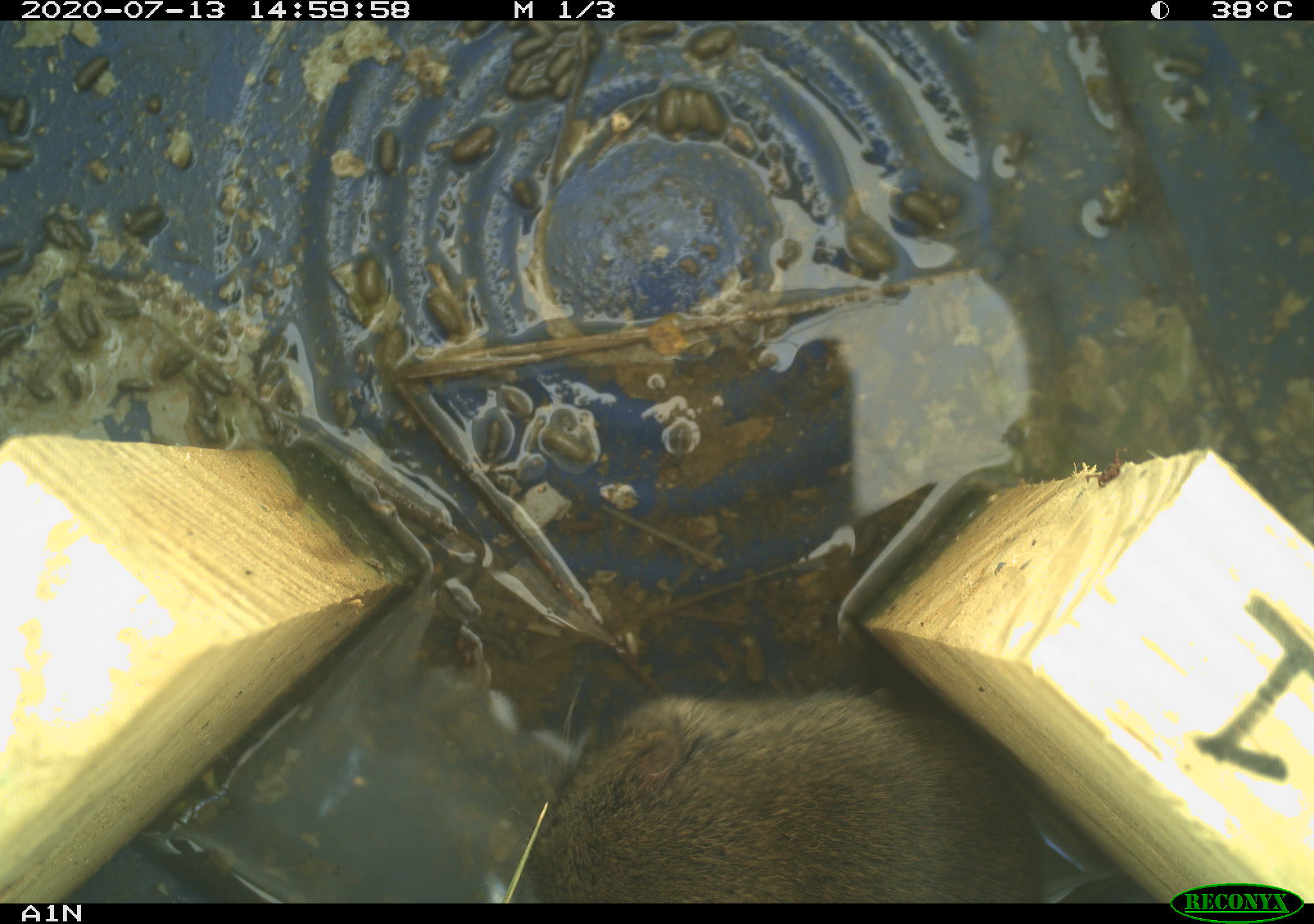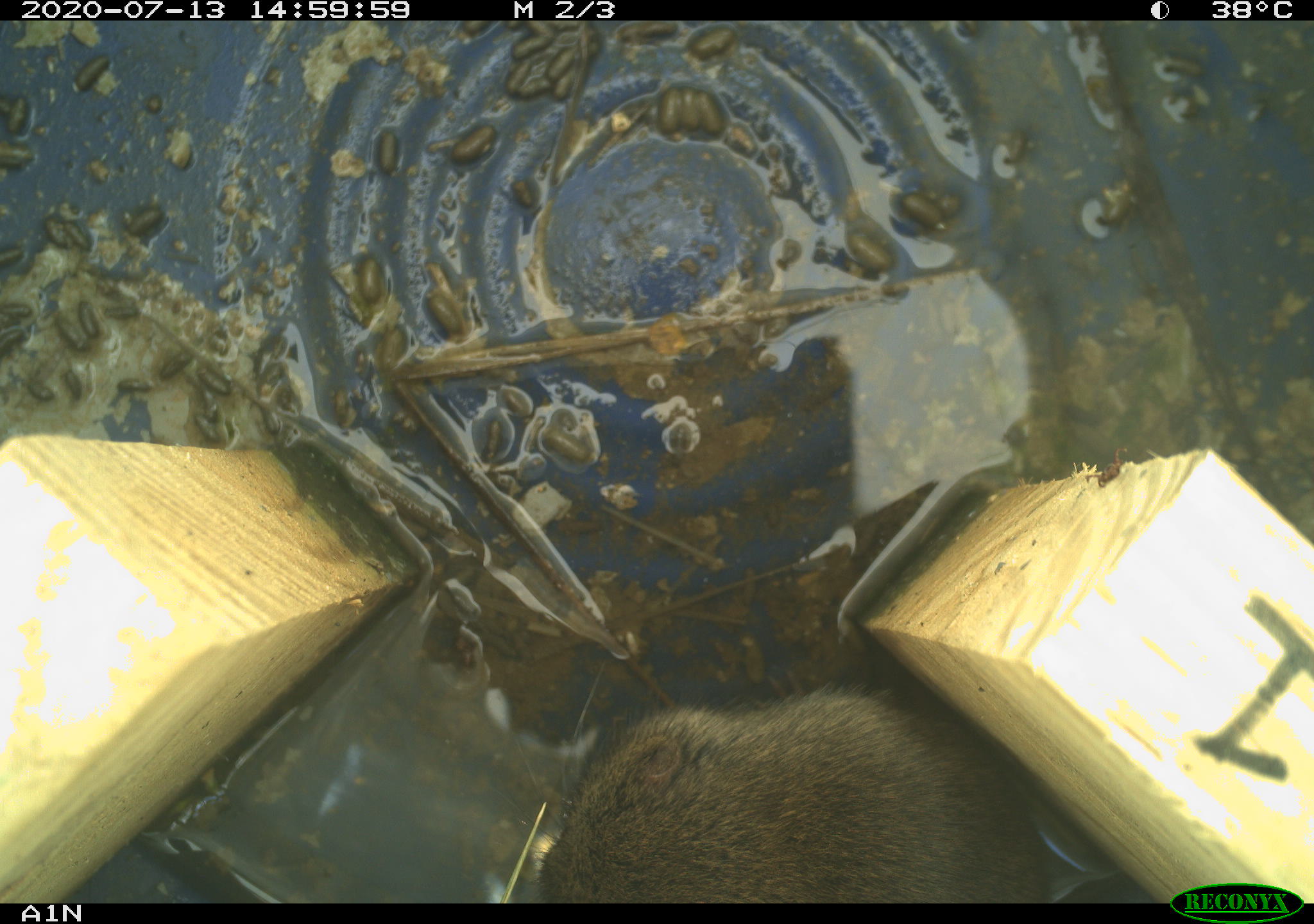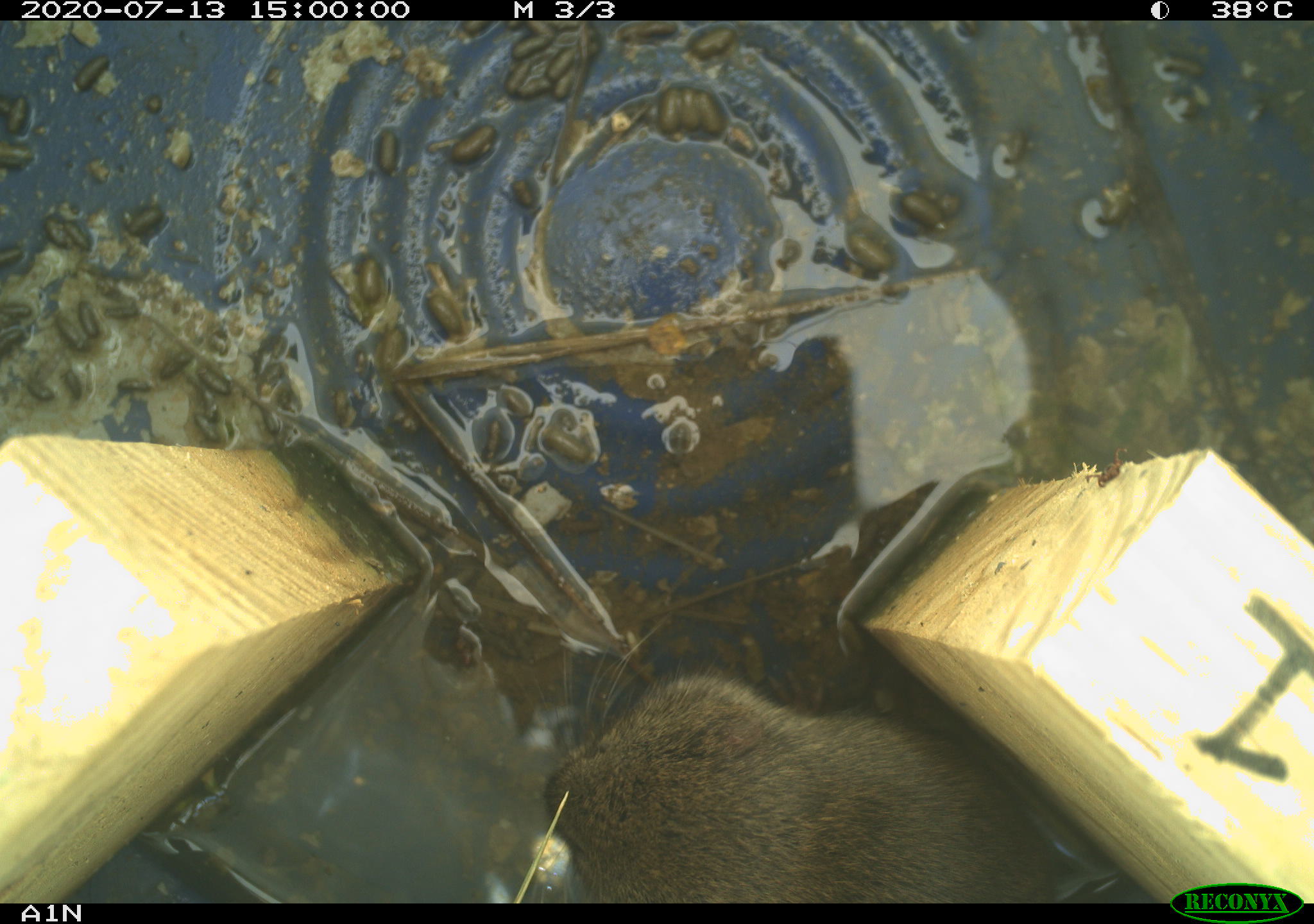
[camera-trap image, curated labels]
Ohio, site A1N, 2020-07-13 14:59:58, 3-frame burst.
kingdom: Animalia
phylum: Chordata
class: Mammalia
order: Rodentia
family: Cricetidae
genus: Microtus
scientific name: Microtus pennsylvanicus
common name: meadow vole